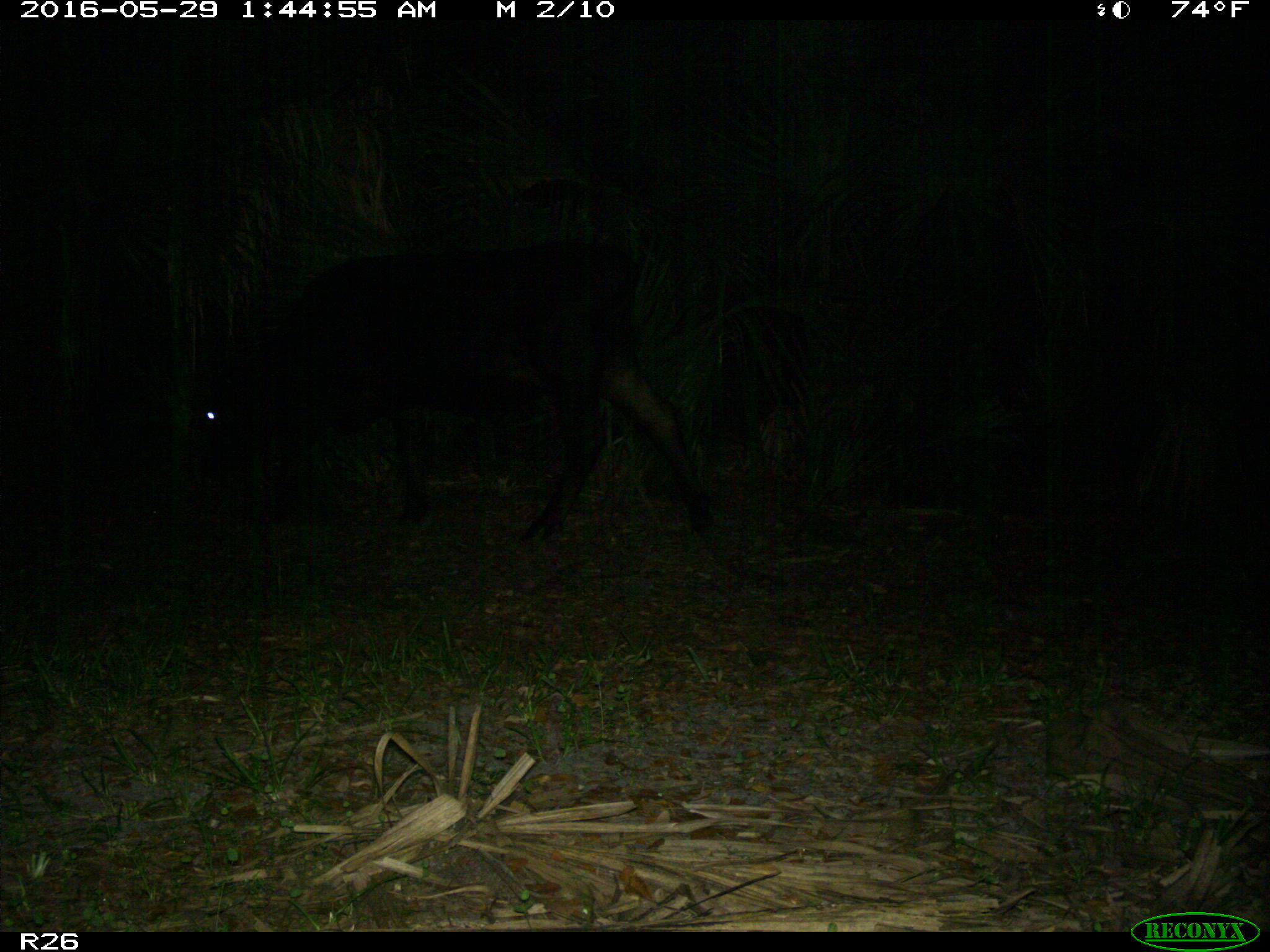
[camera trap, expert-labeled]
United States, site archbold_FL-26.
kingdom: Animalia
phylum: Chordata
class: Mammalia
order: Artiodactyla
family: Bovidae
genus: Bos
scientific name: Bos taurus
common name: domestic cow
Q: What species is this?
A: Bos taurus (domestic cow).